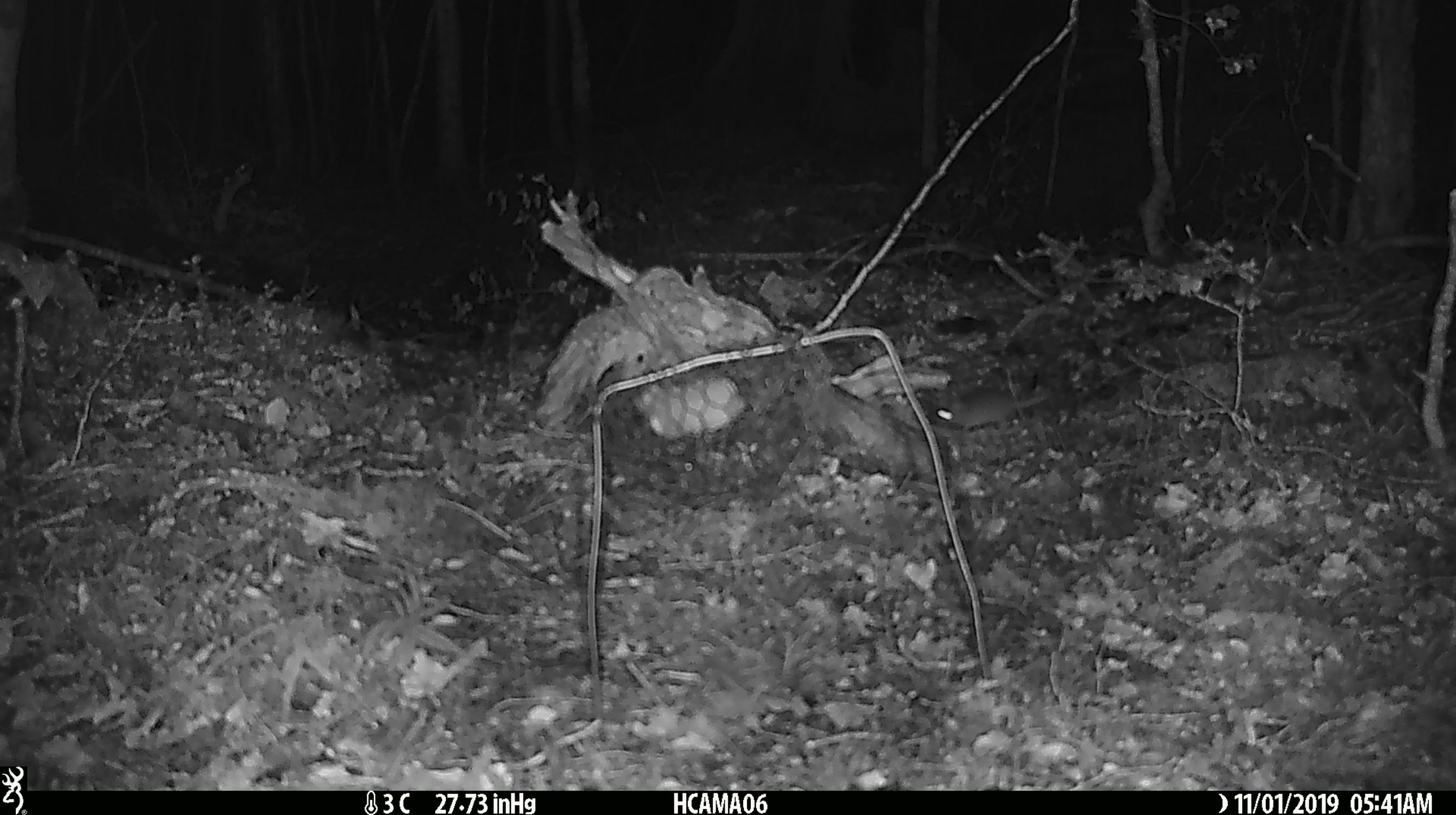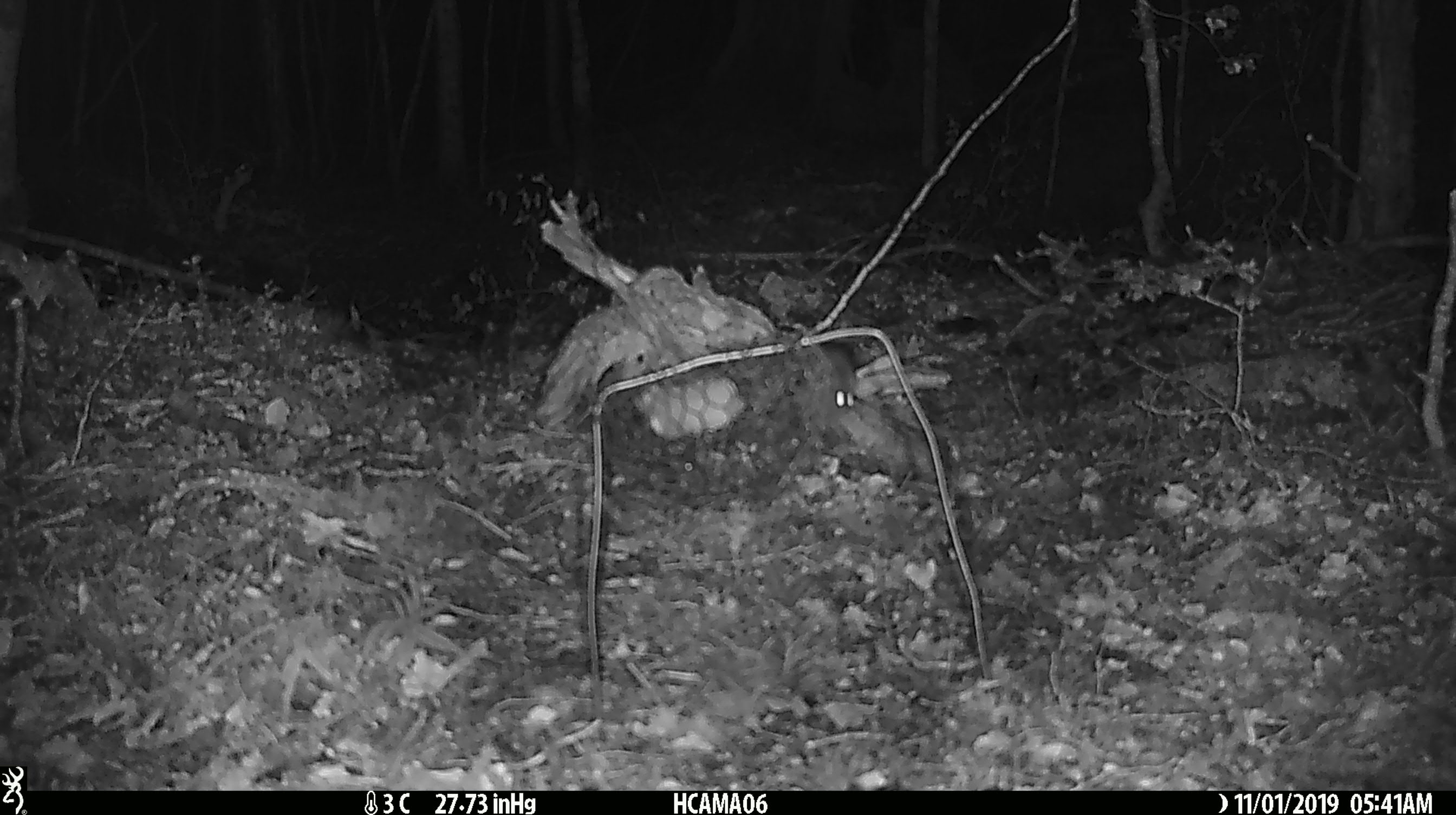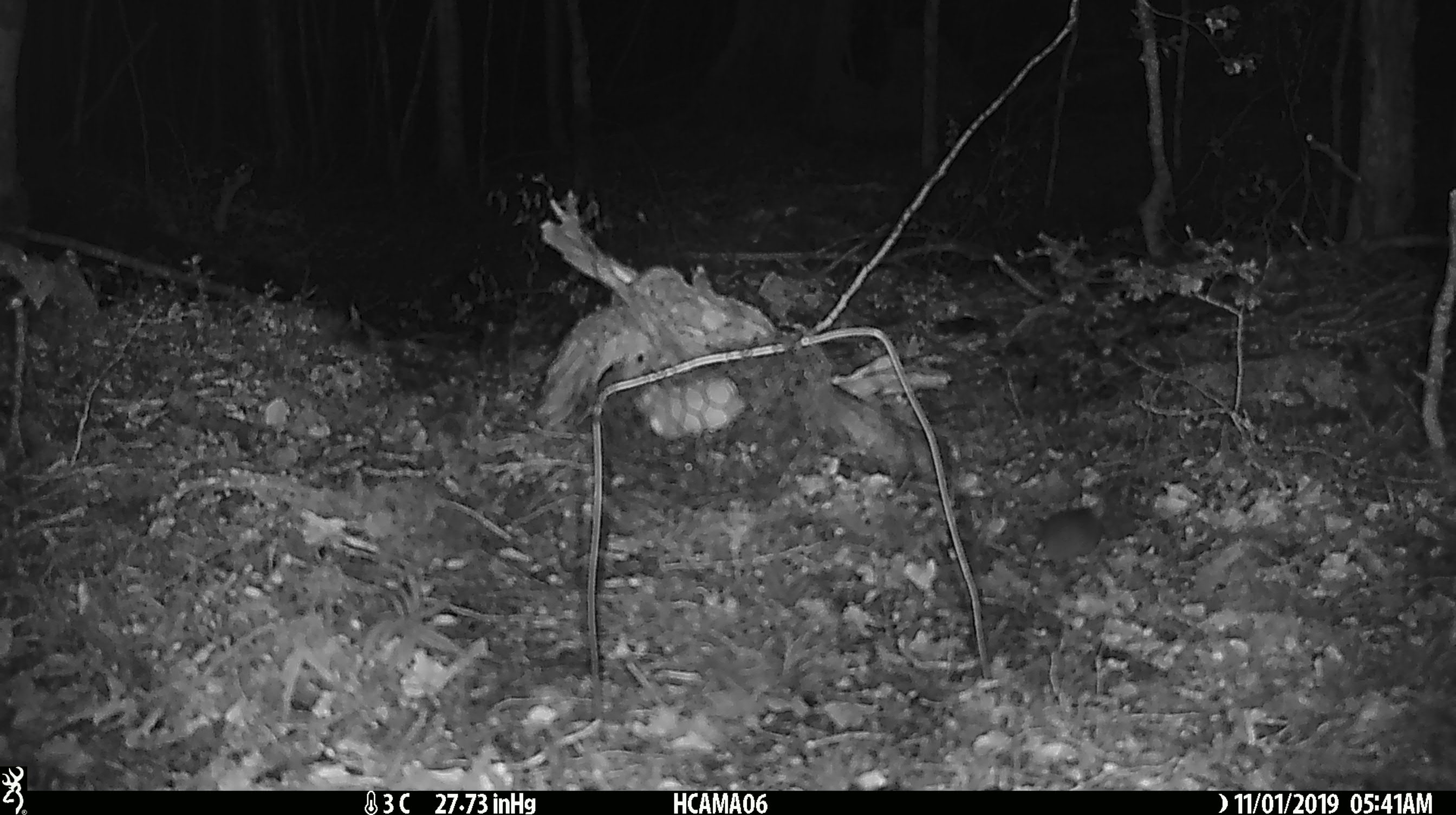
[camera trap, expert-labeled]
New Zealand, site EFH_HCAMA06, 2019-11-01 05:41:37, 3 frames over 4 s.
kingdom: Animalia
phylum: Chordata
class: Mammalia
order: Rodentia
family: Muridae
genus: Mus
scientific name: Mus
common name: mouse